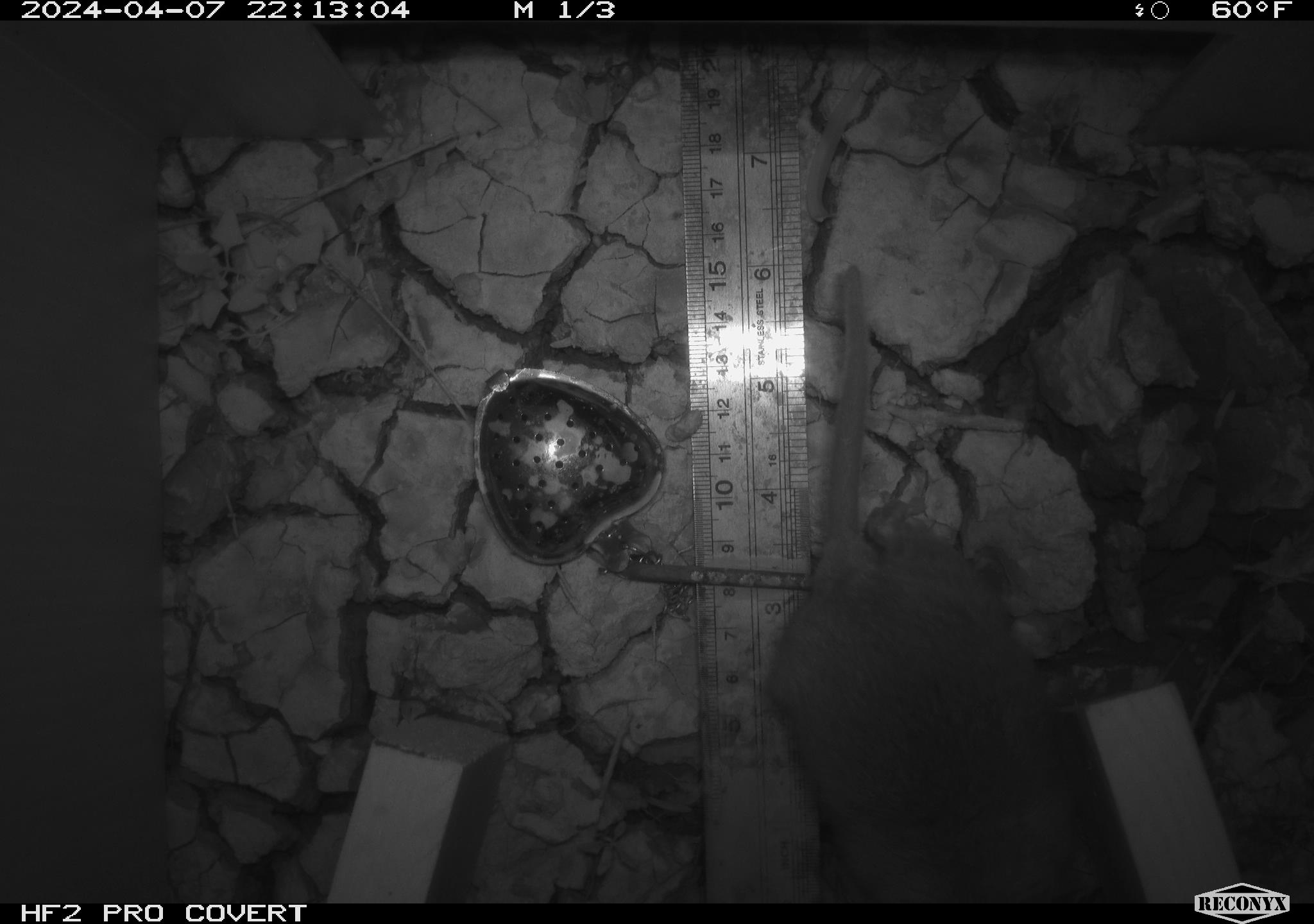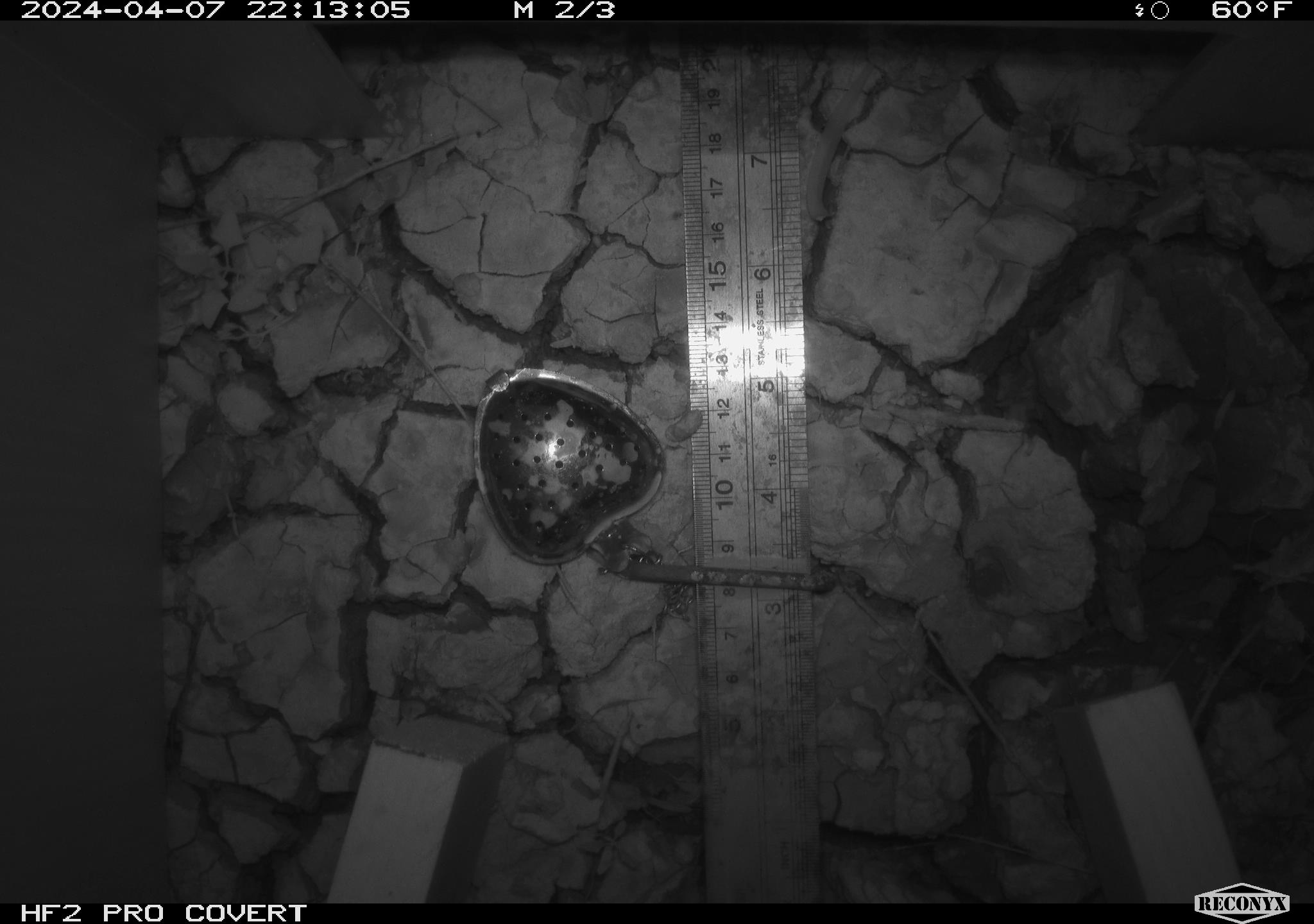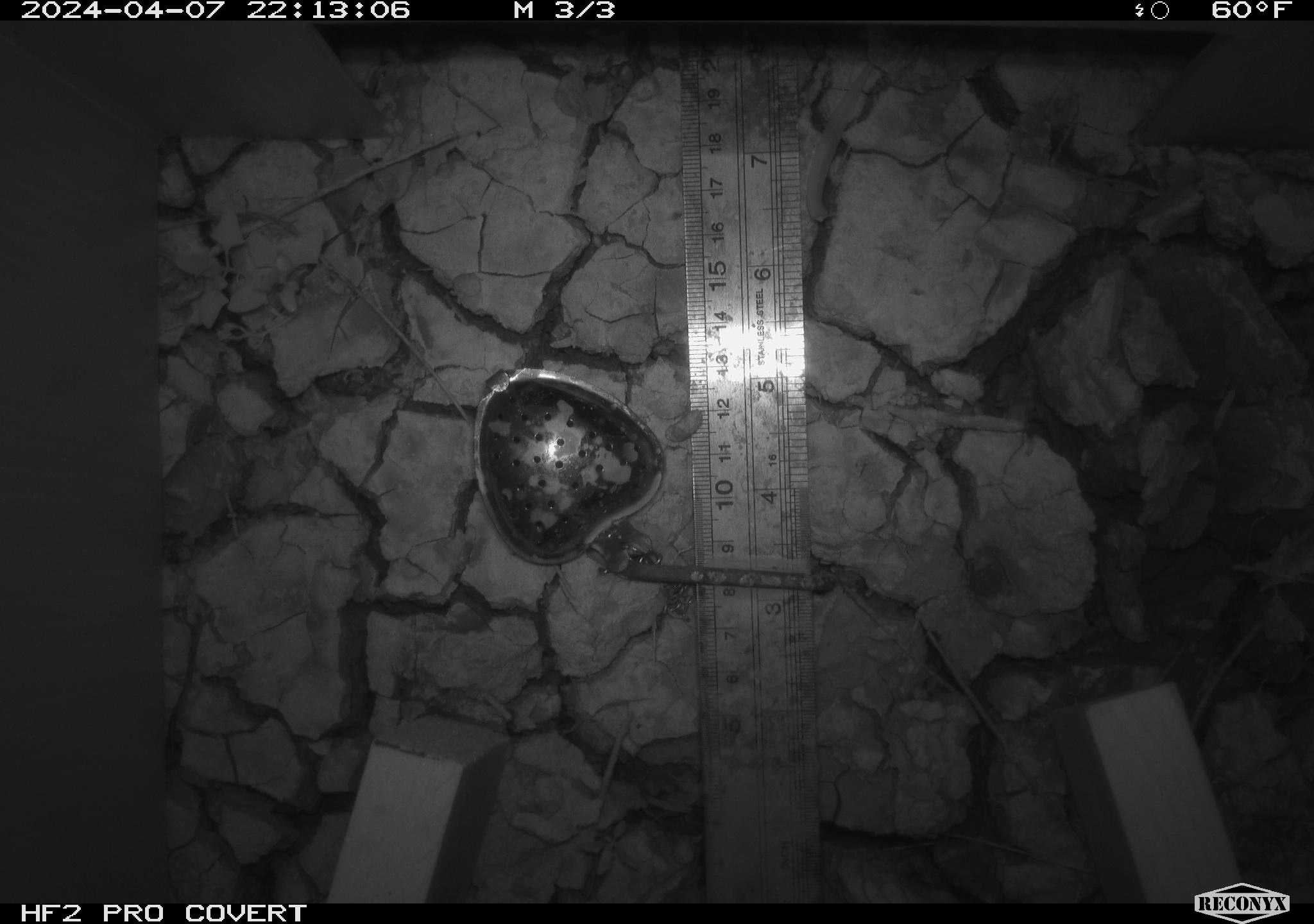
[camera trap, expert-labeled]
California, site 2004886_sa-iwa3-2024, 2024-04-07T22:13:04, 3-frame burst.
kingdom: Animalia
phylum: Chordata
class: Mammalia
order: Rodentia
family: Cricetidae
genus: Neotoma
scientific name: Neotoma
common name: pack rat or woodrat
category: neotoma species